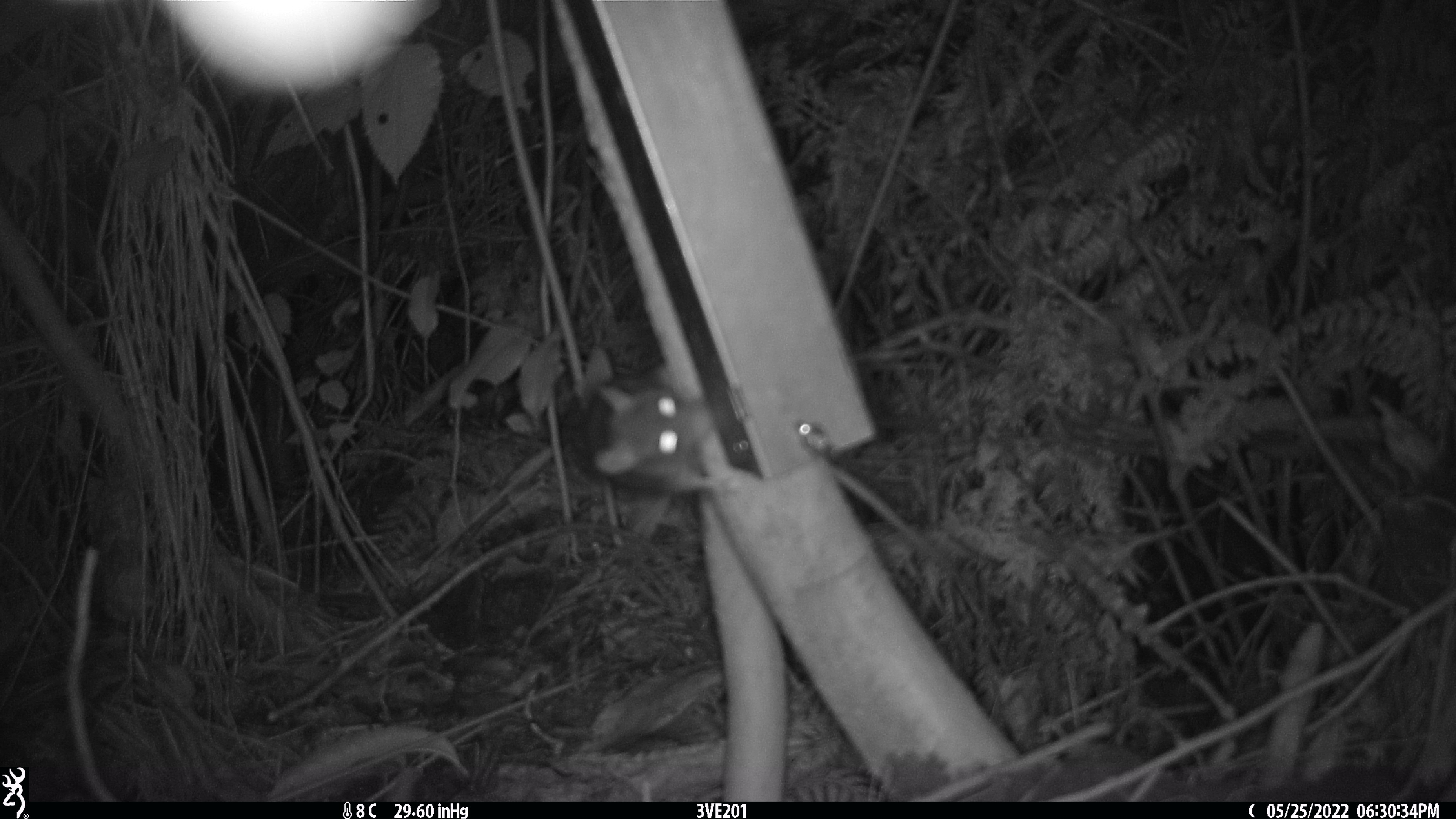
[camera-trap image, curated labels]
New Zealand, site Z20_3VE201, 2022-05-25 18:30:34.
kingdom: Animalia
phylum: Chordata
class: Mammalia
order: Rodentia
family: Muridae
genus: Rattus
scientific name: Rattus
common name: rat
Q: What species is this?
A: Rat (Rattus).